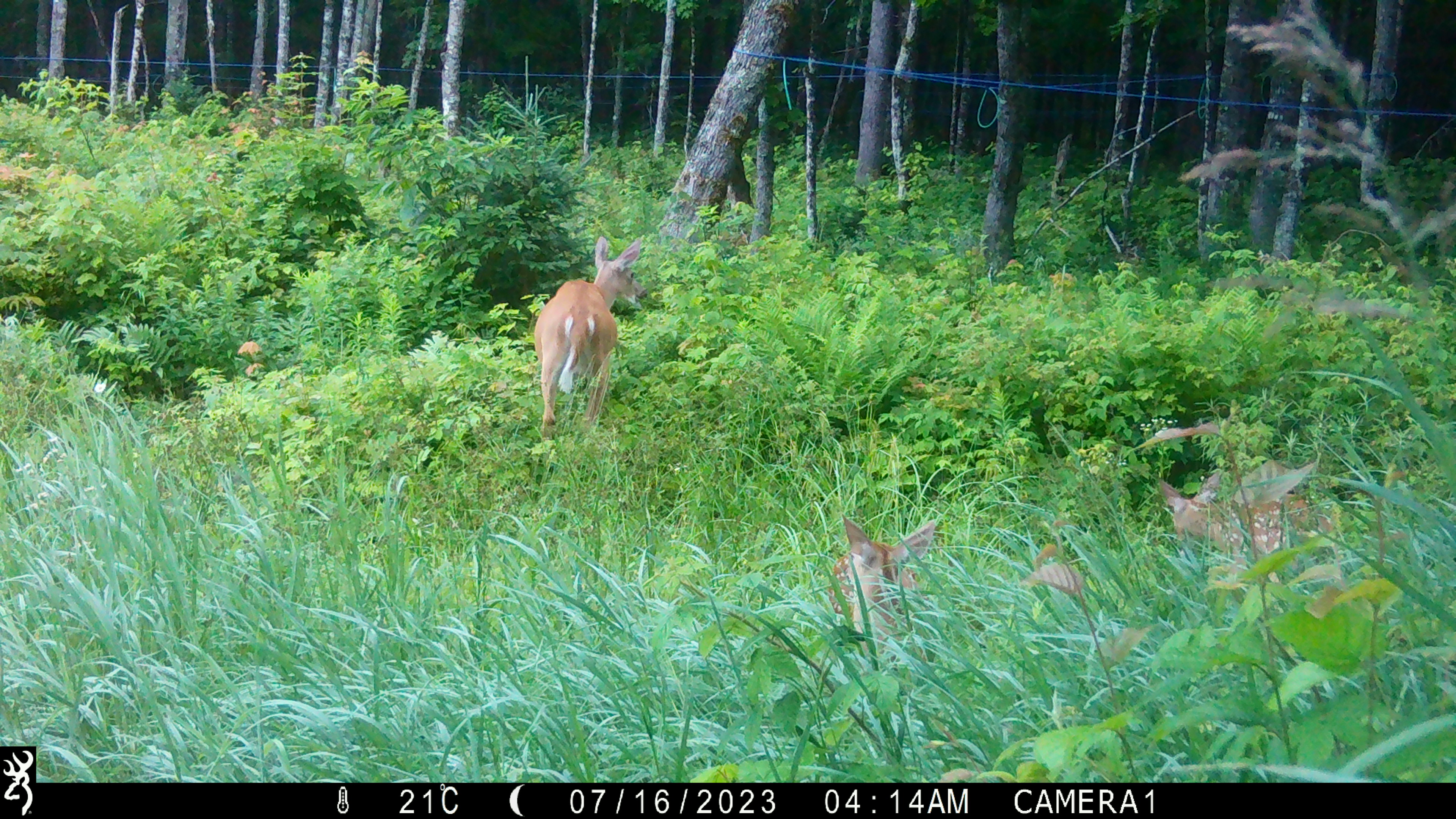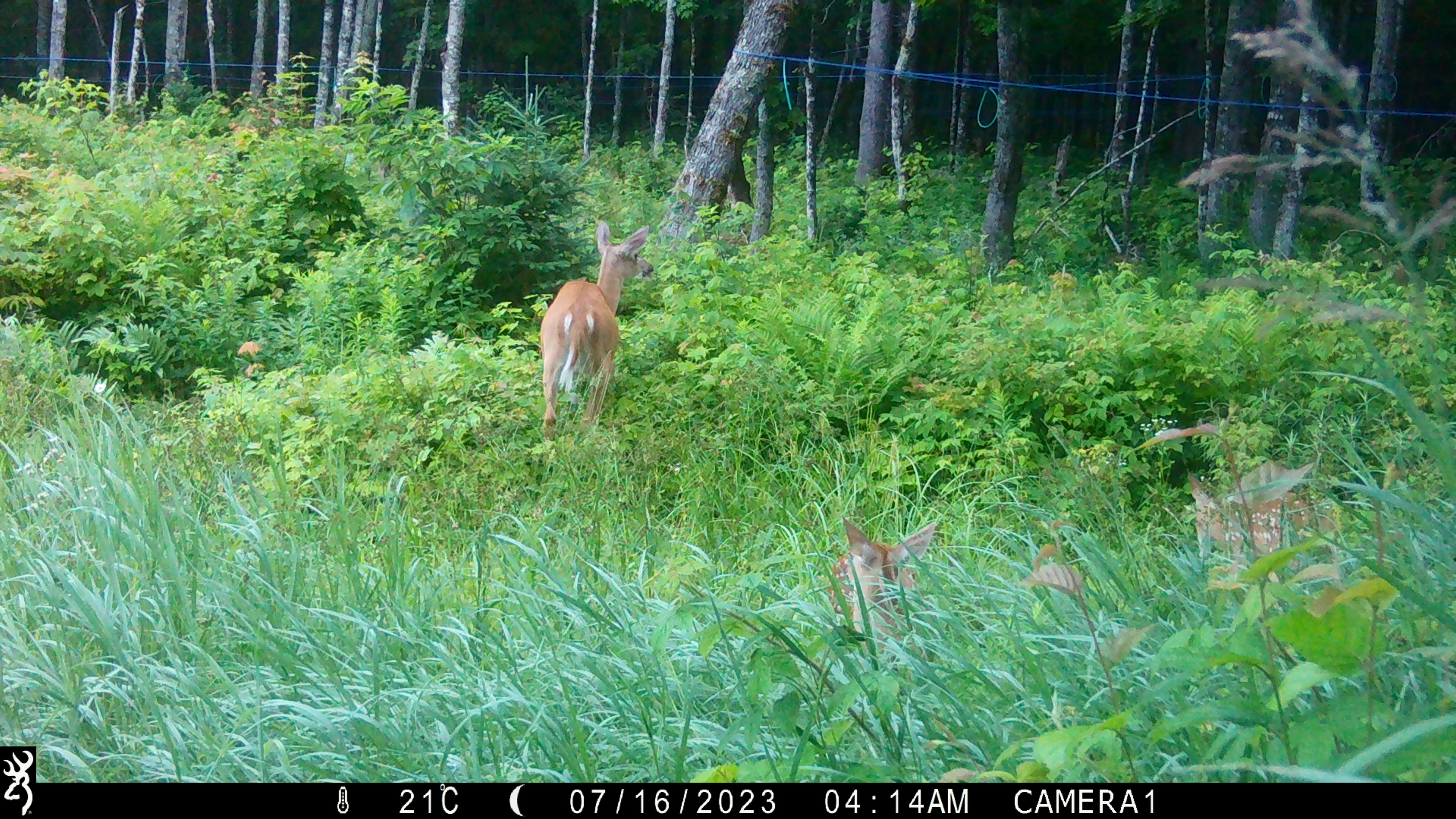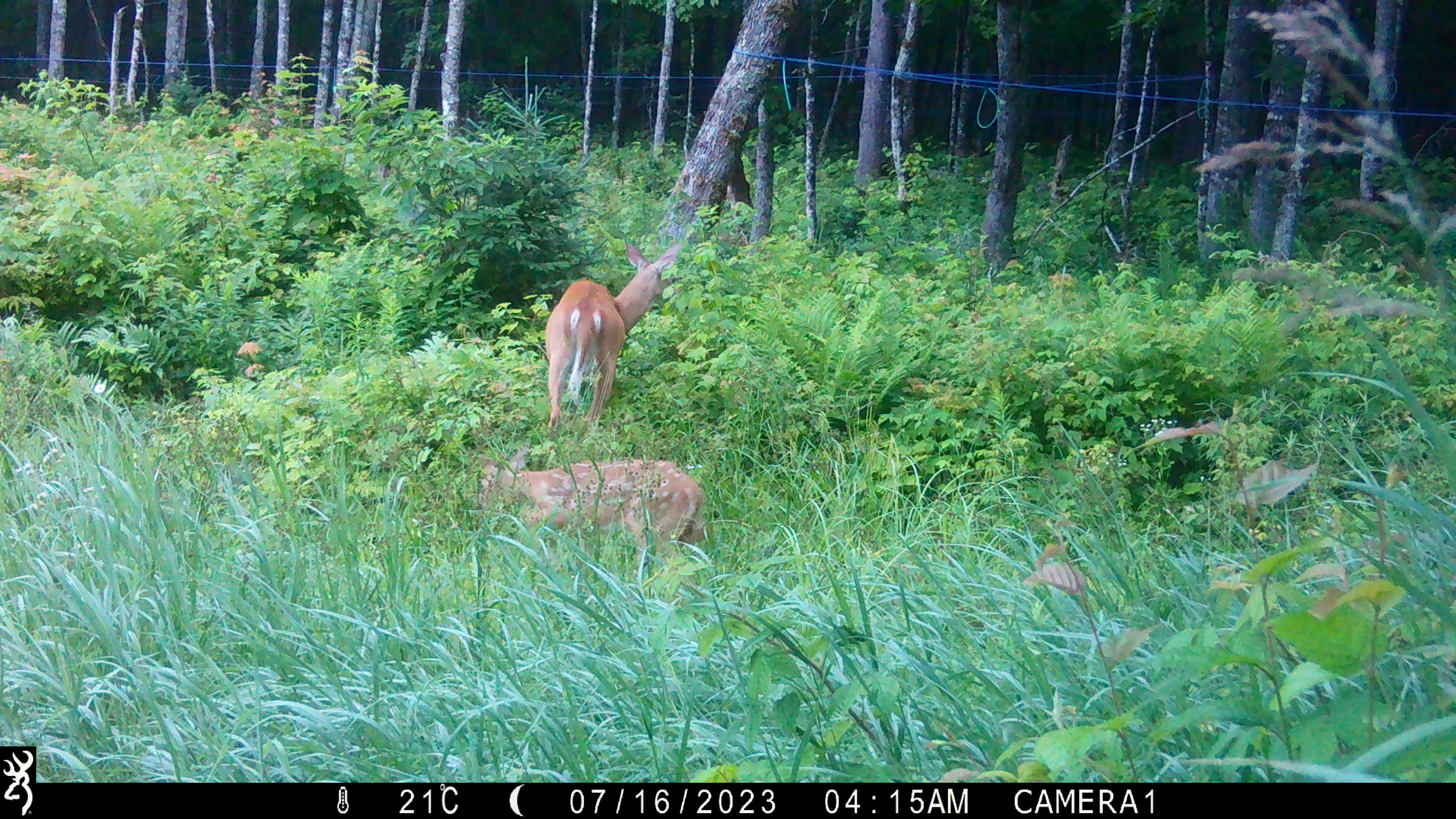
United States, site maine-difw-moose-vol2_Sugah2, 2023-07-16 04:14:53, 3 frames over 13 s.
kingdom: Animalia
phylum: Chordata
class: Mammalia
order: Artiodactyla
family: Cervidae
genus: Odocoileus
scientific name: Odocoileus virginianus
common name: white-tailed deer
White-tailed deer (Odocoileus virginianus).